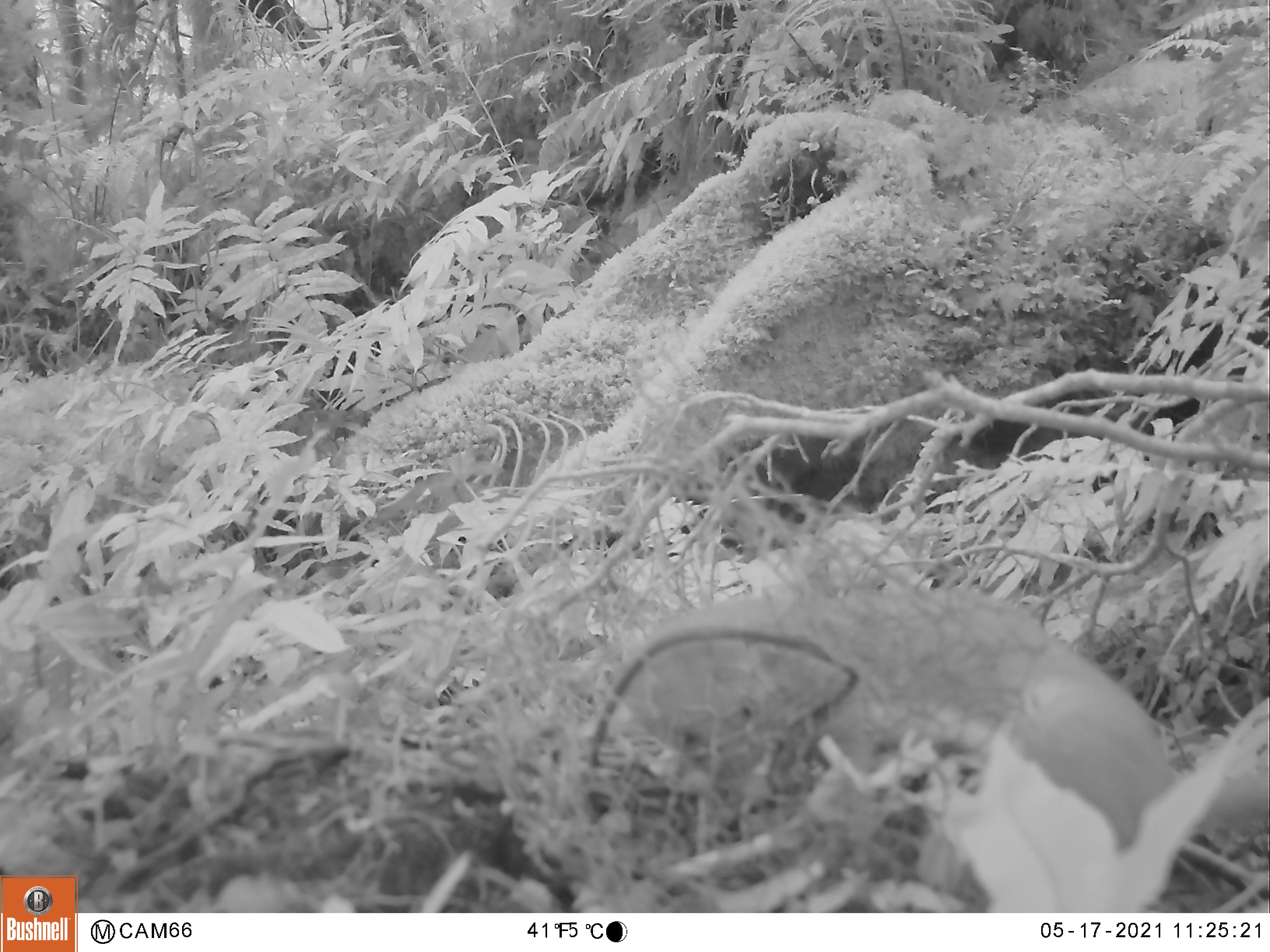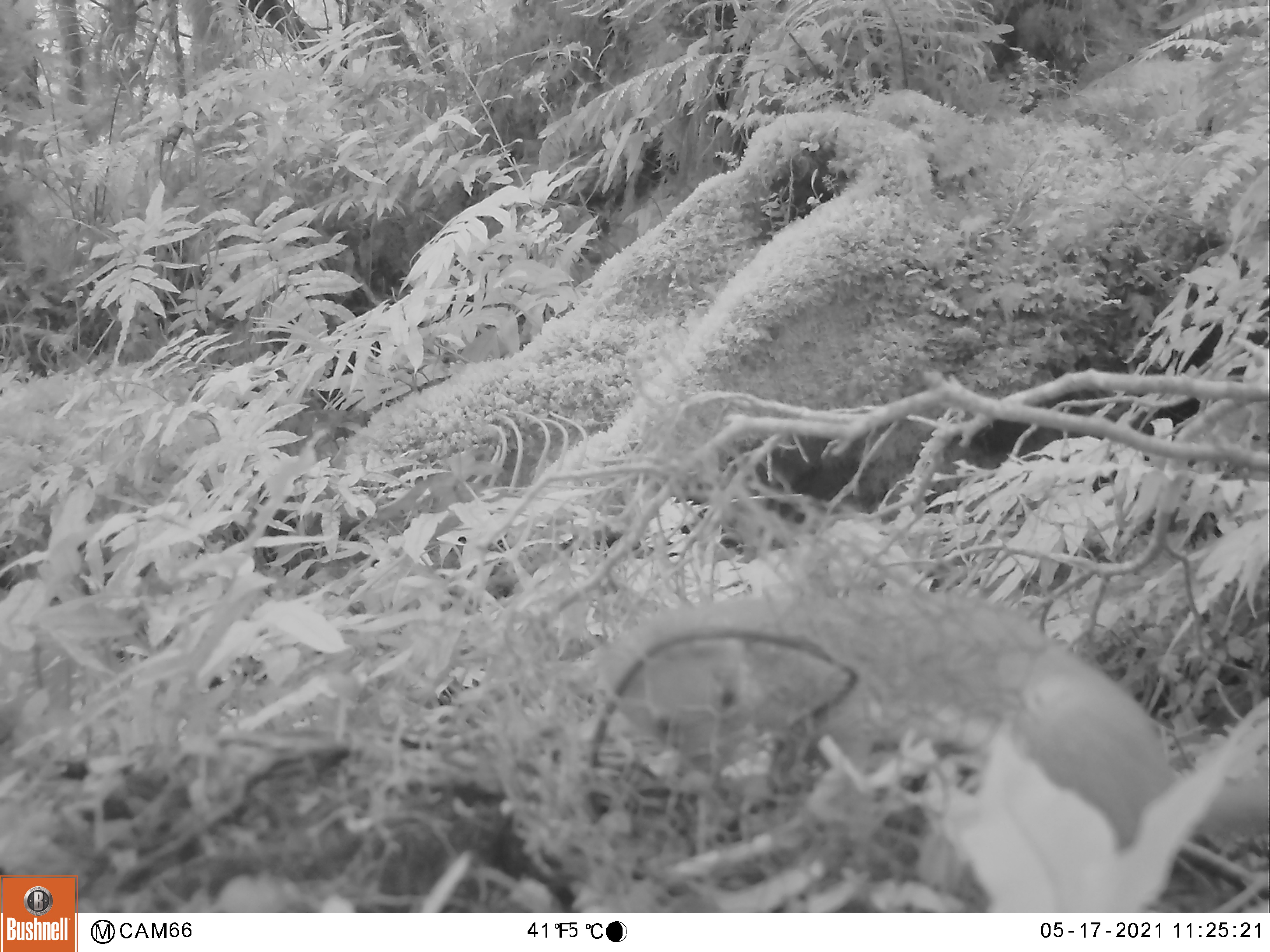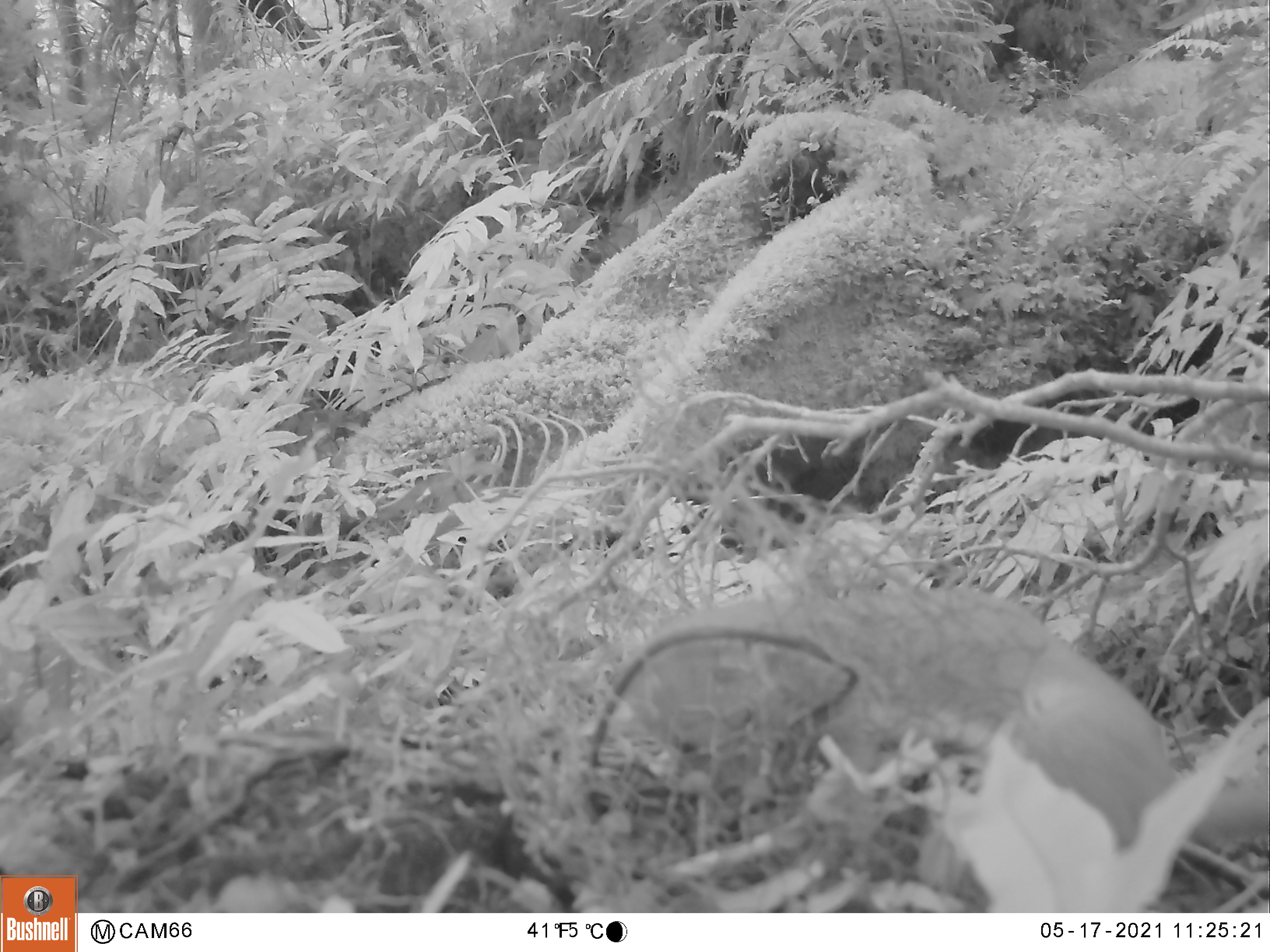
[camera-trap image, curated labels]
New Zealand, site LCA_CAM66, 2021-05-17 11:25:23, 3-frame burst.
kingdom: Animalia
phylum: Chordata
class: Mammalia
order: Carnivora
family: Mustelidae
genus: Mustela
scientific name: Mustela erminea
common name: stoat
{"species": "stoat (Mustela erminea)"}